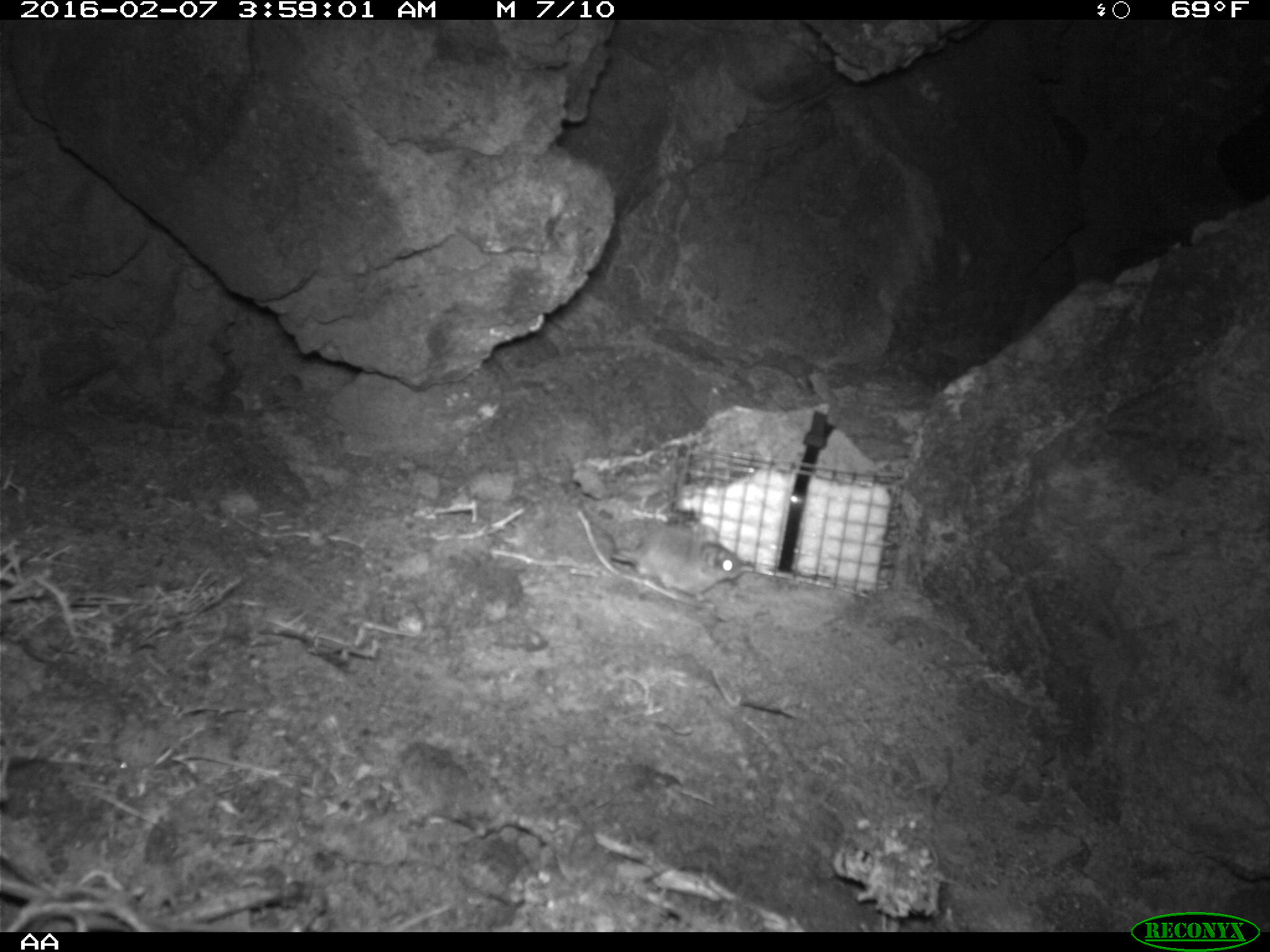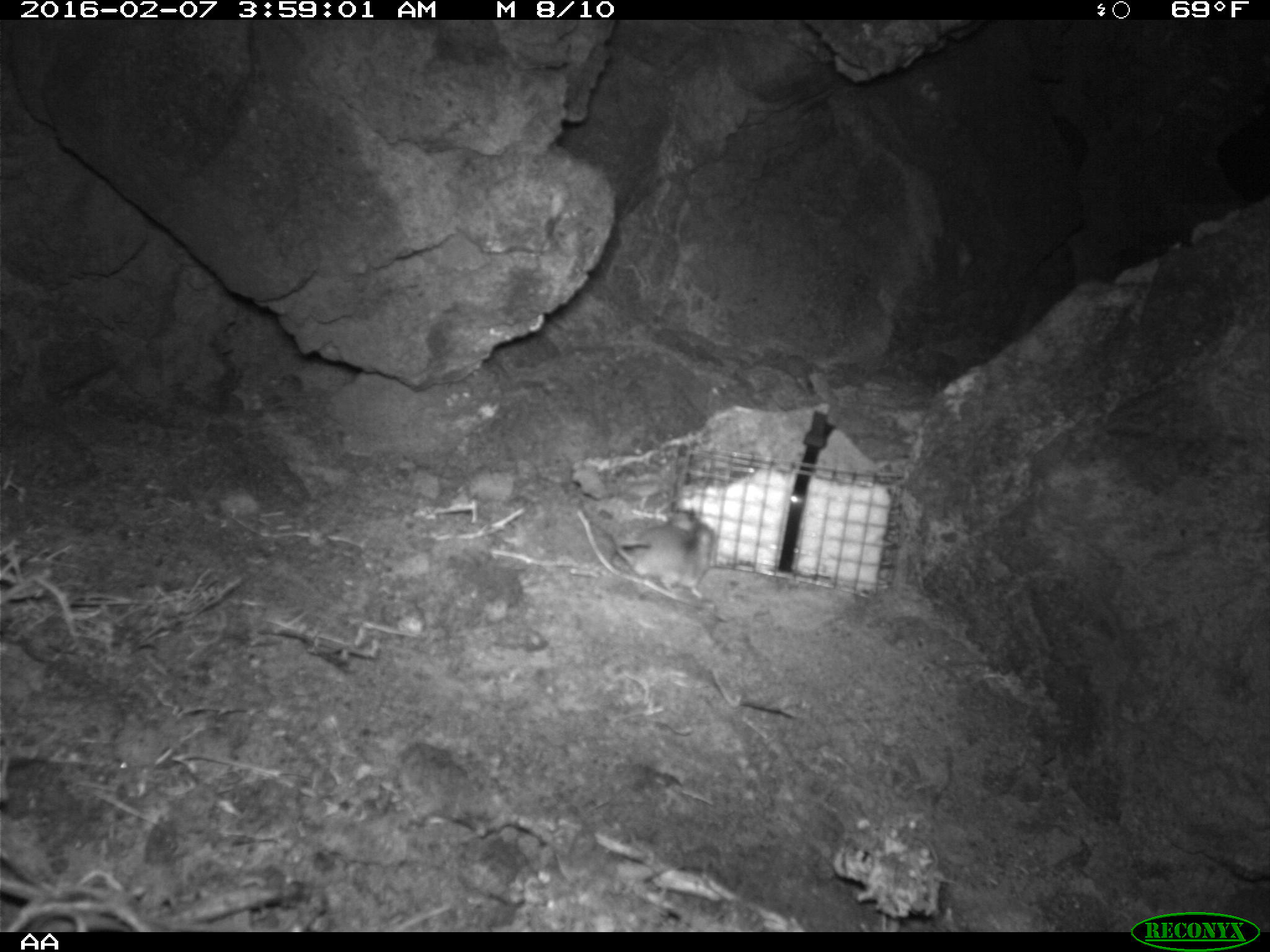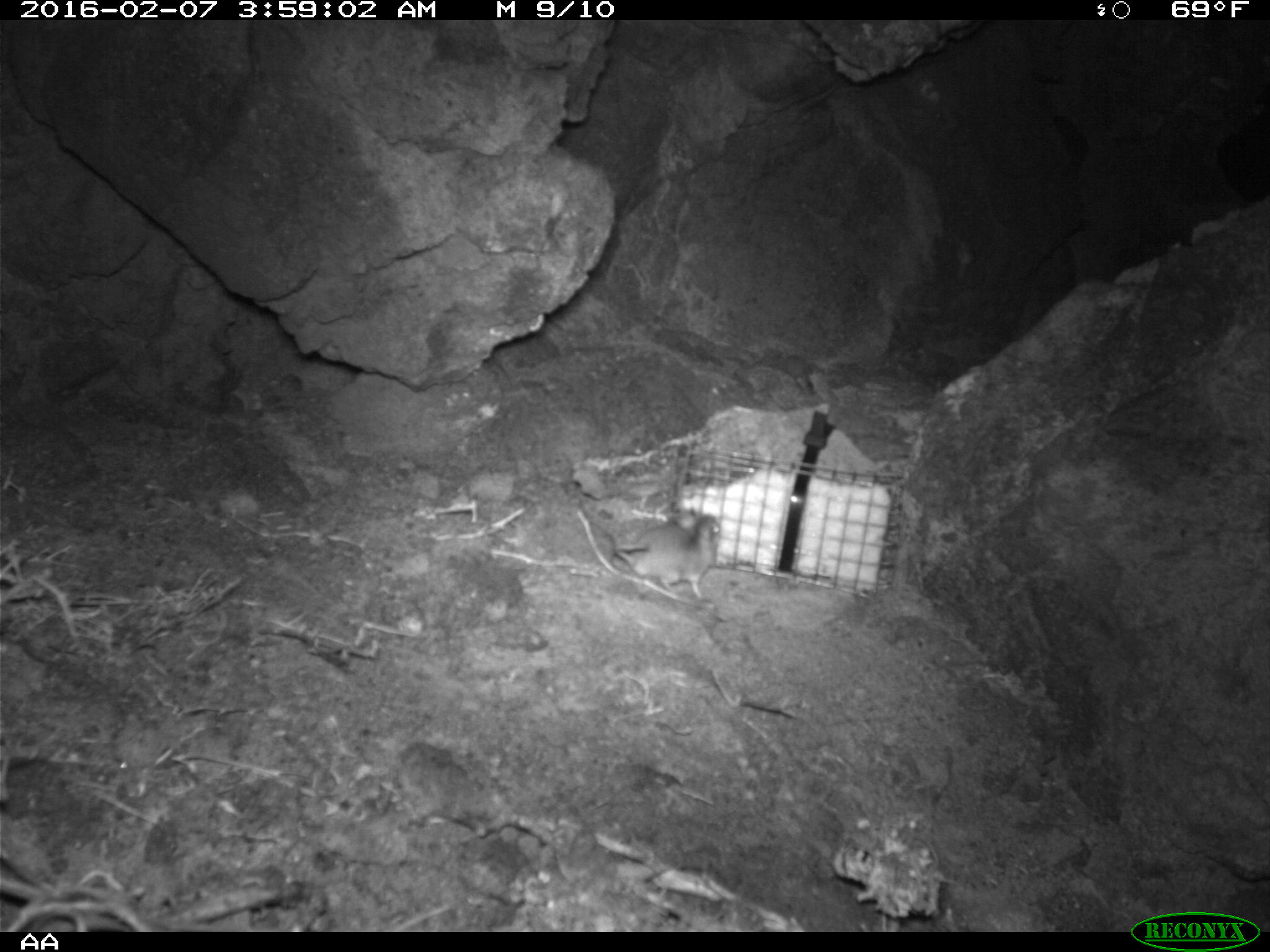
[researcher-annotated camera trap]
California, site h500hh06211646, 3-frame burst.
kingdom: Animalia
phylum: Chordata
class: Mammalia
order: Rodentia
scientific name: Rodentia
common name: rodent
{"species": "rodent (Rodentia)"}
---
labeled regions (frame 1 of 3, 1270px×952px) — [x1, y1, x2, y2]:
rodent: [610, 525, 744, 601]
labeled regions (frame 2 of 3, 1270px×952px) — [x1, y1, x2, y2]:
rodent: [616, 513, 714, 599]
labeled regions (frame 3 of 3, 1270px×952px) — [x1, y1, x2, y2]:
rodent: [612, 508, 719, 598]